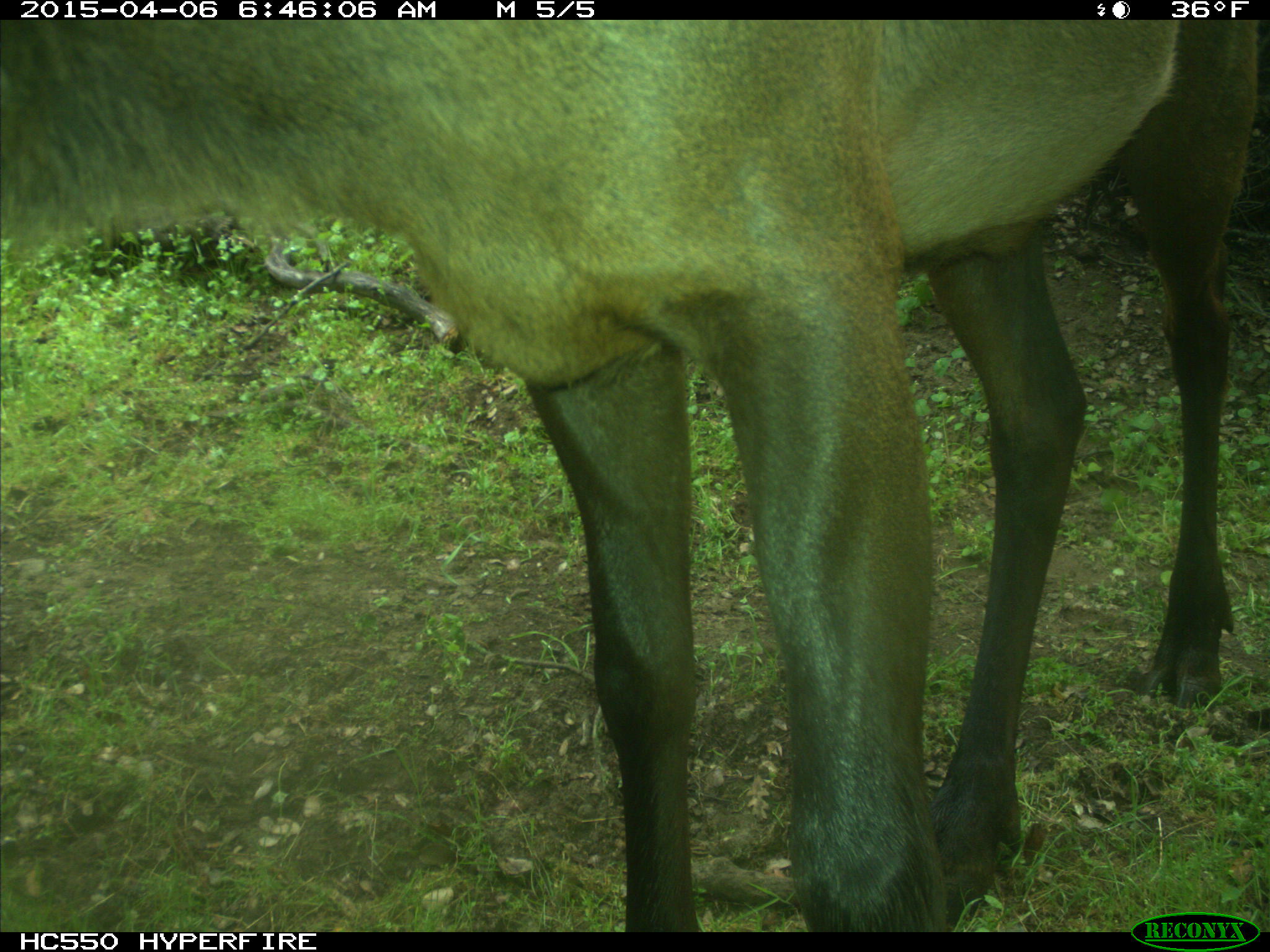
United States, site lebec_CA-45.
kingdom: Animalia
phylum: Chordata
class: Mammalia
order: Artiodactyla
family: Cervidae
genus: Cervus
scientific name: Cervus canadensis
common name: elk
Cervus canadensis (elk).